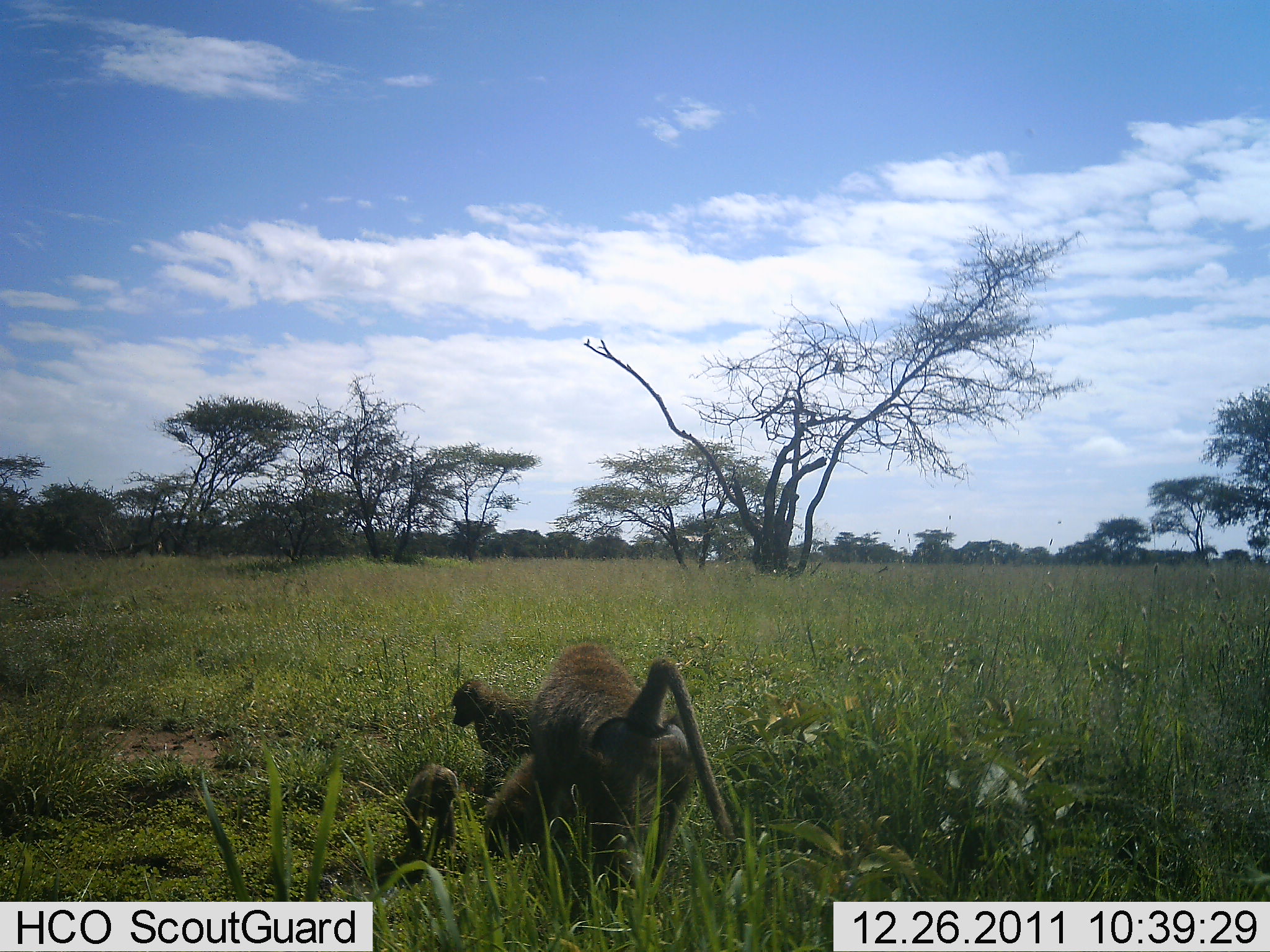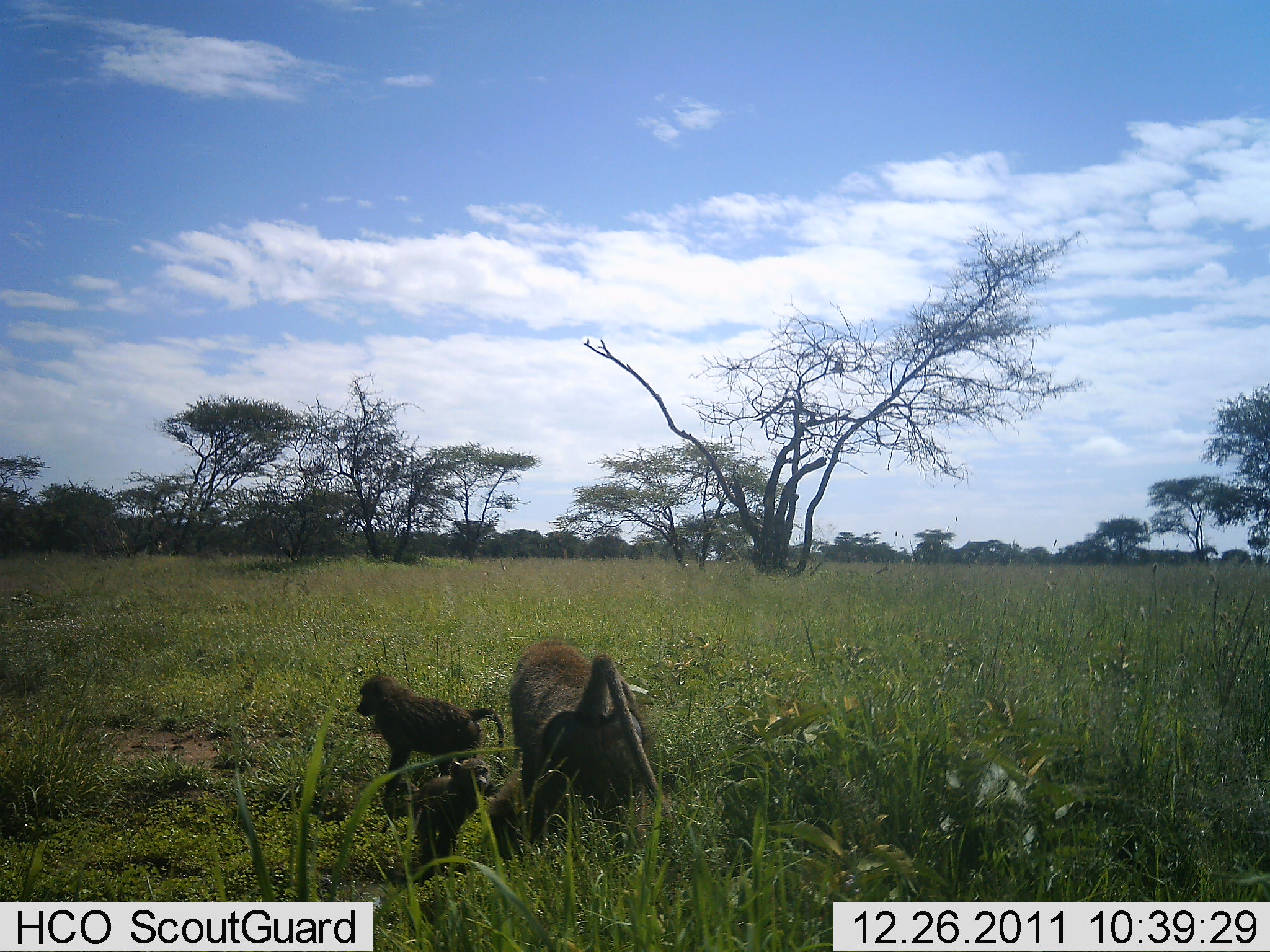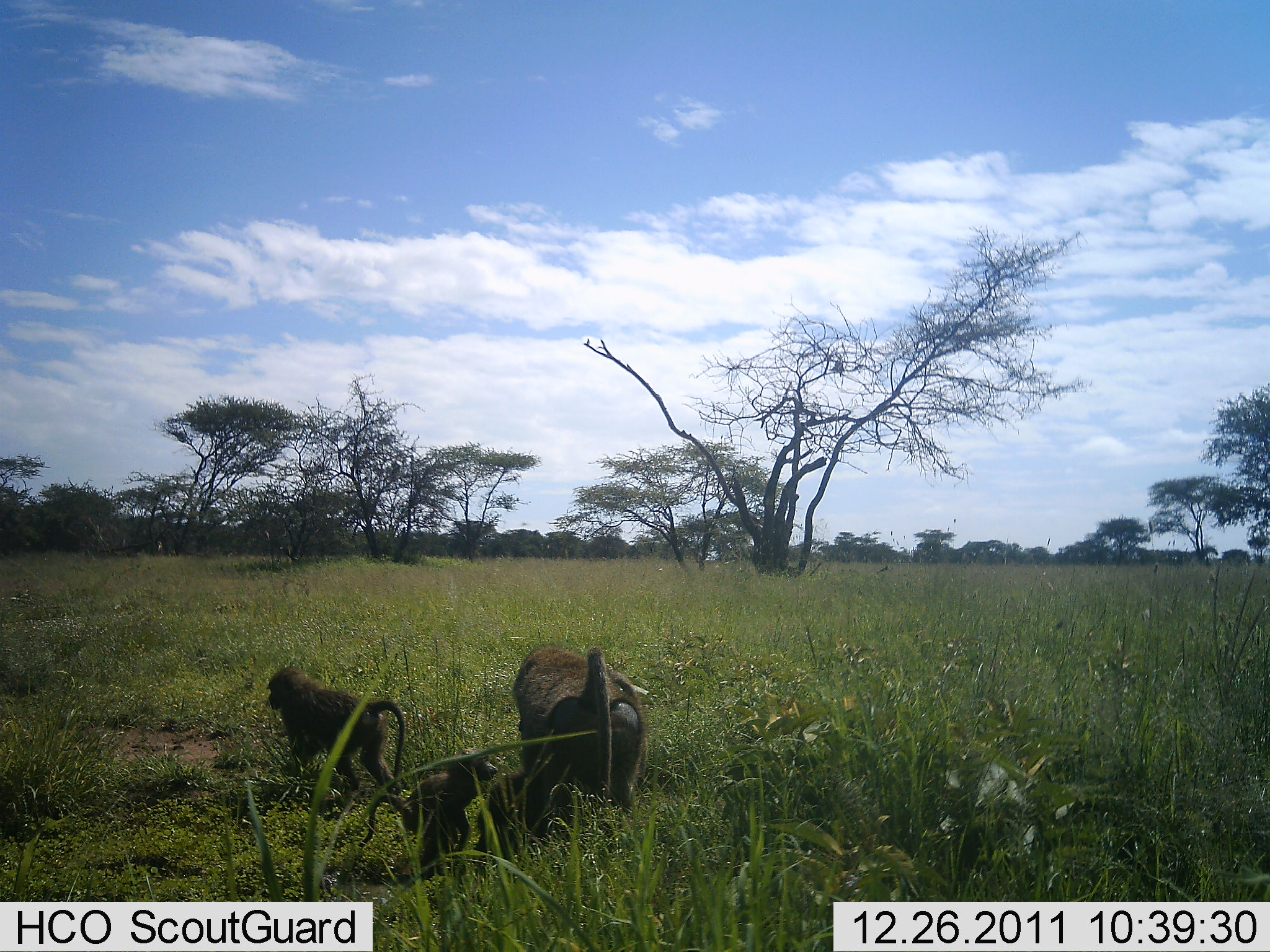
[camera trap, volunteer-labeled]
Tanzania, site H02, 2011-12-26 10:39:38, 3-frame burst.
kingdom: Animalia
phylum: Chordata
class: Mammalia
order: Primates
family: Cercopithecidae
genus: Papio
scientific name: Papio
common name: baboon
Baboon (Papio), count 3. Behavior (volunteer vote fractions): standing 18%, resting 18%, moving 91%, interacting 18%. Young present (vote fraction): 82%. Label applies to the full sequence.